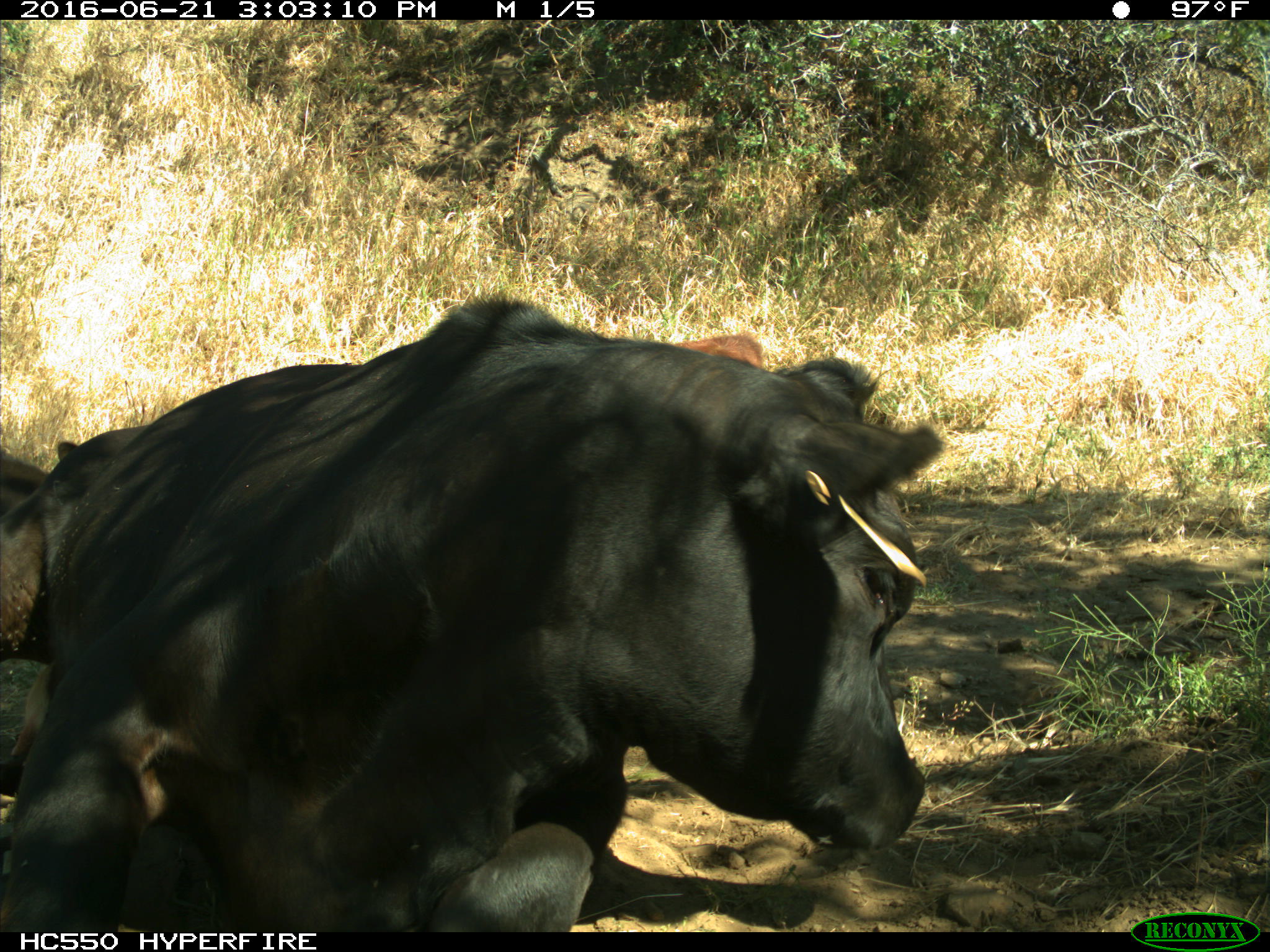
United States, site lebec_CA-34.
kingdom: Animalia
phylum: Chordata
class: Mammalia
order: Artiodactyla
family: Bovidae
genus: Bos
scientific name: Bos taurus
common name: domestic cow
Bos taurus (domestic cow).